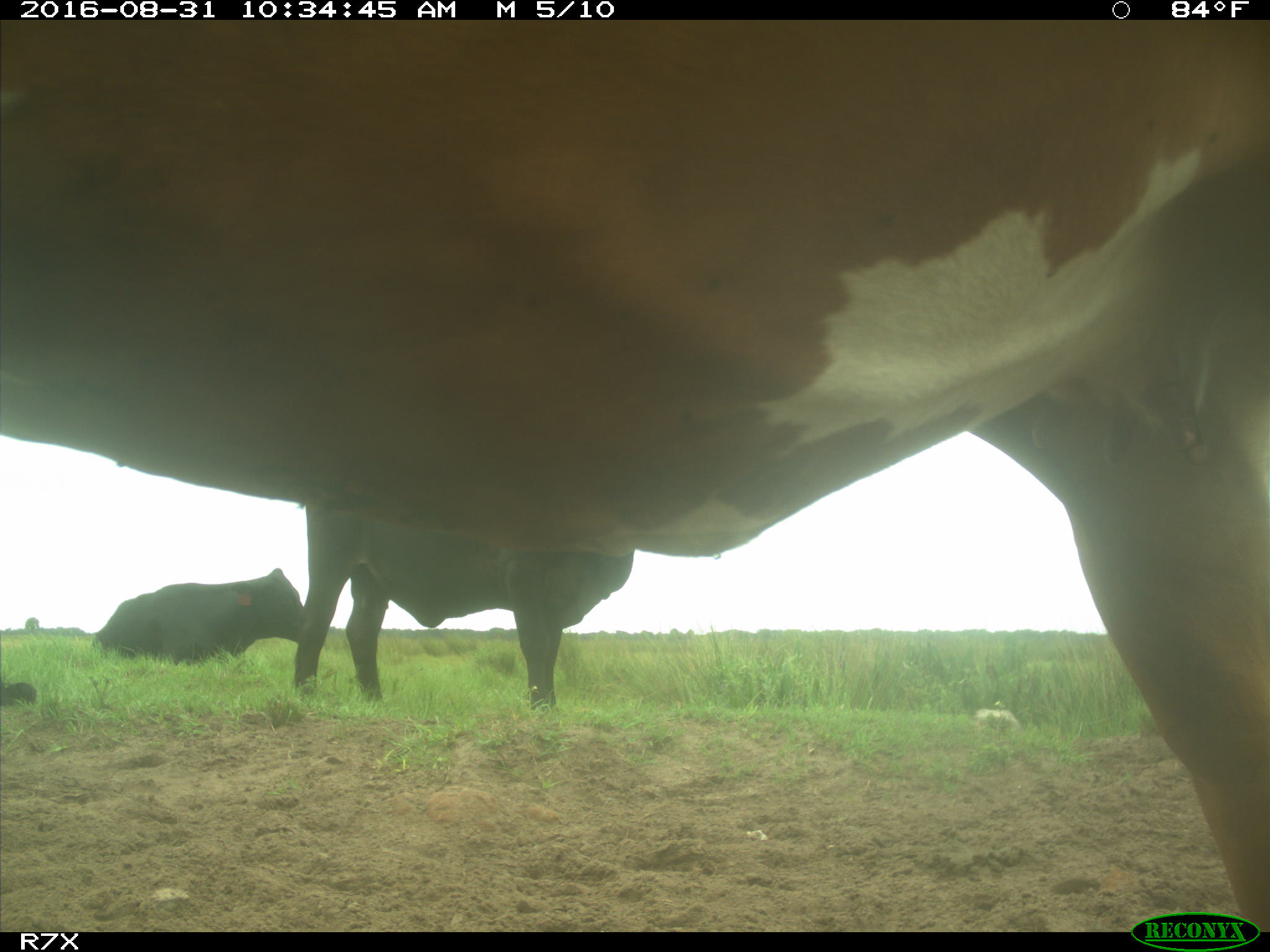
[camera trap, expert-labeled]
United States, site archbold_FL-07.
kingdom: Animalia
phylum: Chordata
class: Mammalia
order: Artiodactyla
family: Bovidae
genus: Bos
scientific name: Bos taurus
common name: domestic cow